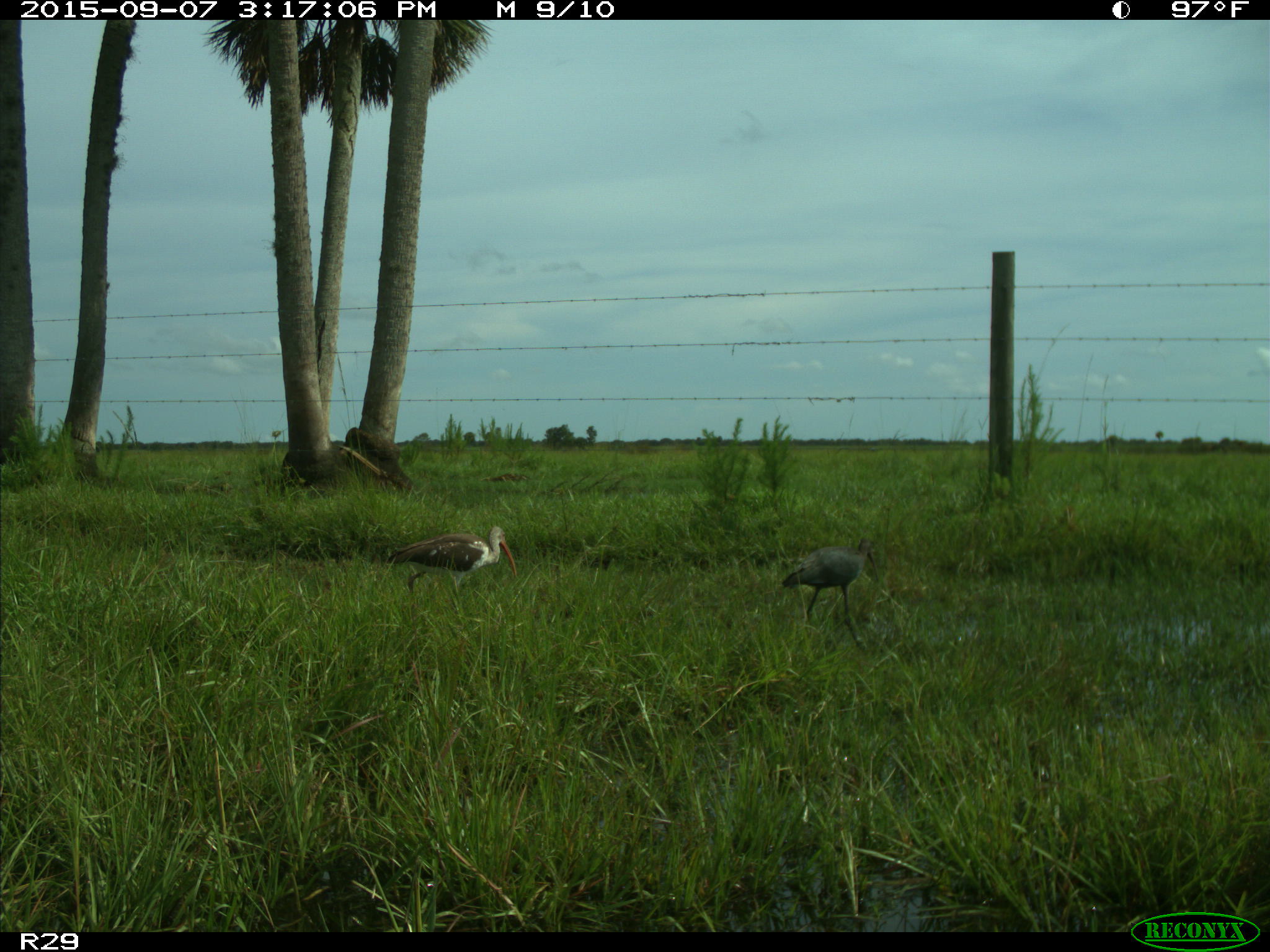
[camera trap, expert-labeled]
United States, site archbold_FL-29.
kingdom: Animalia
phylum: Chordata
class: Aves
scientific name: Aves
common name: birds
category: unidentified bird